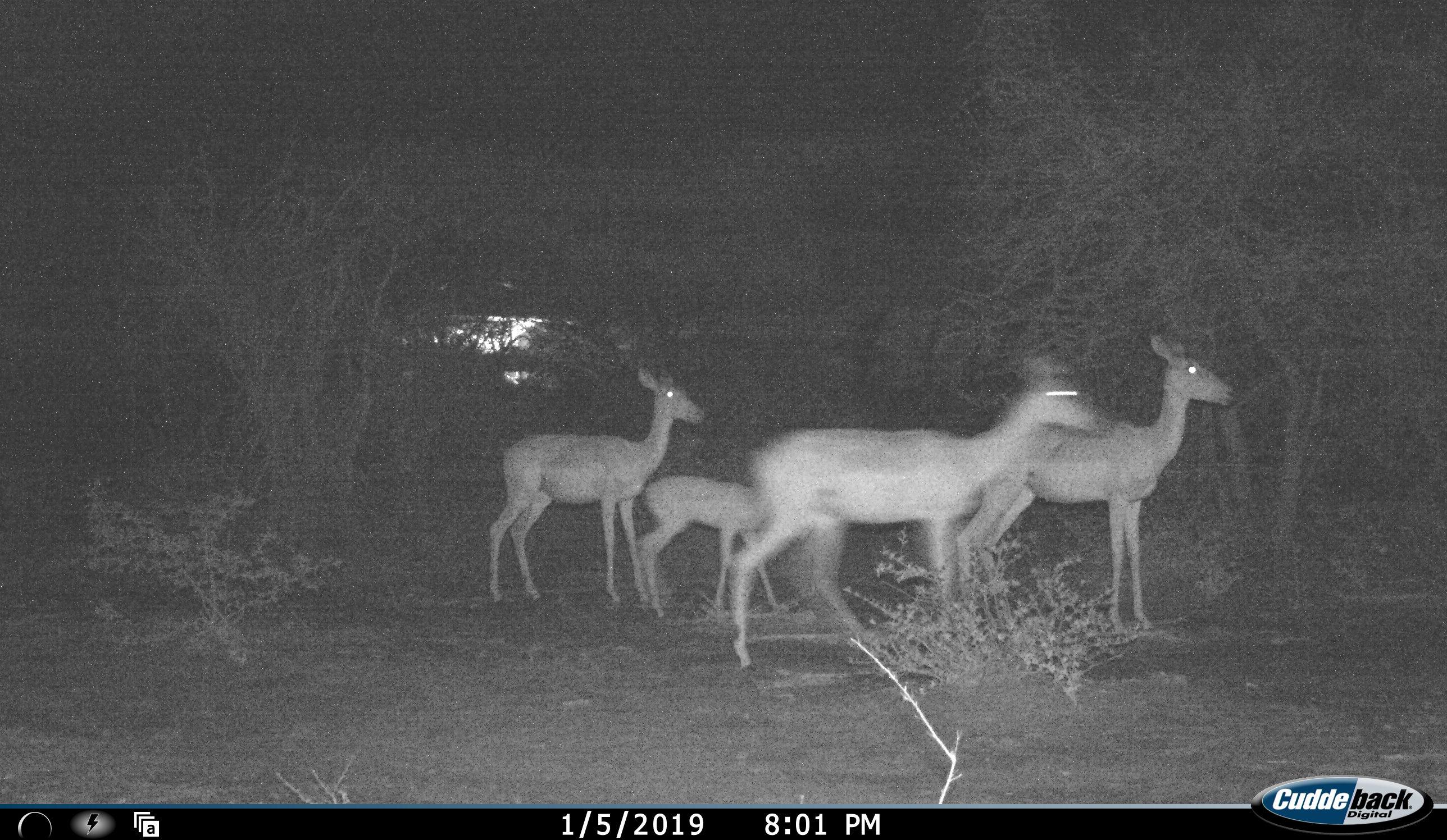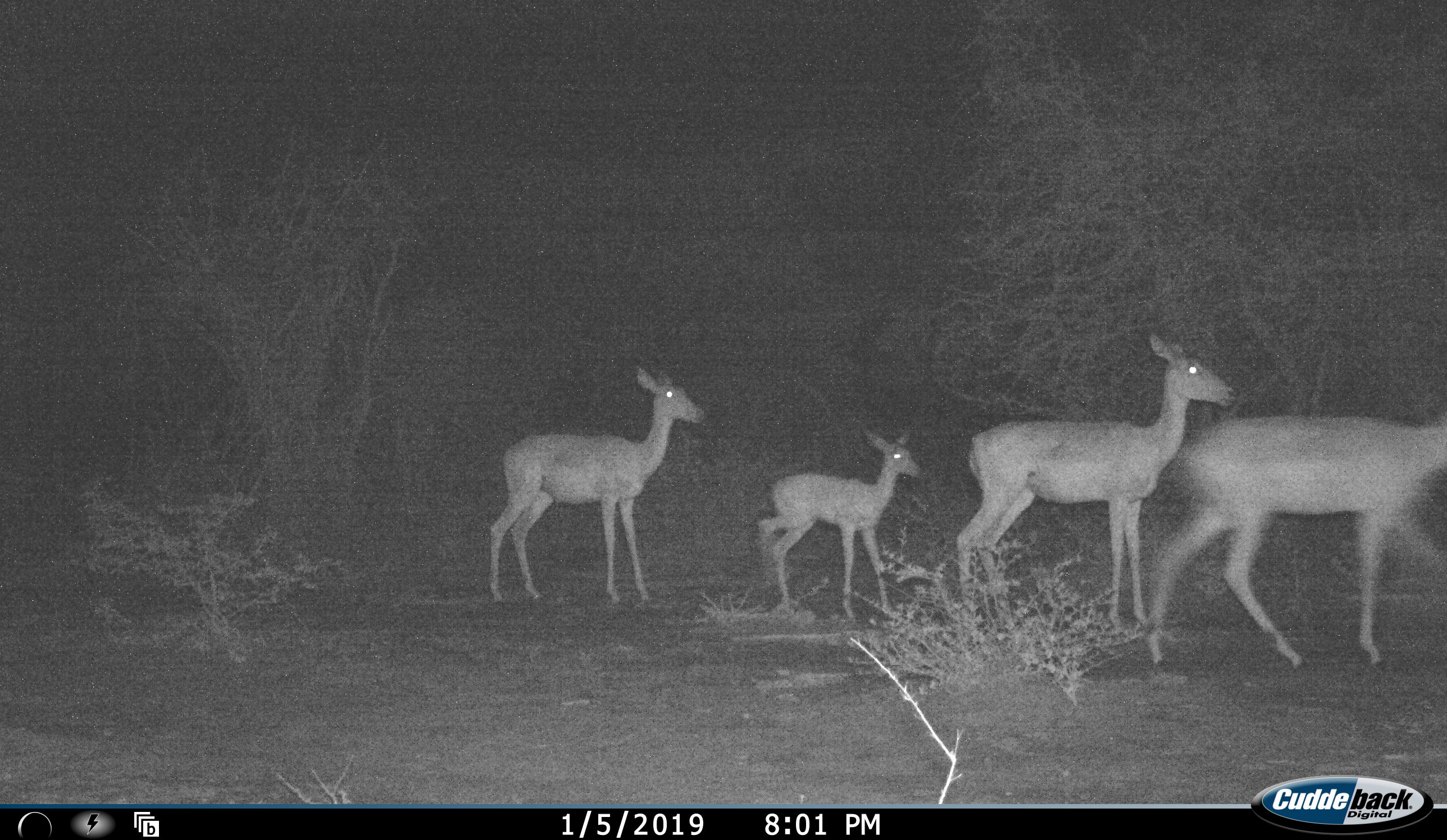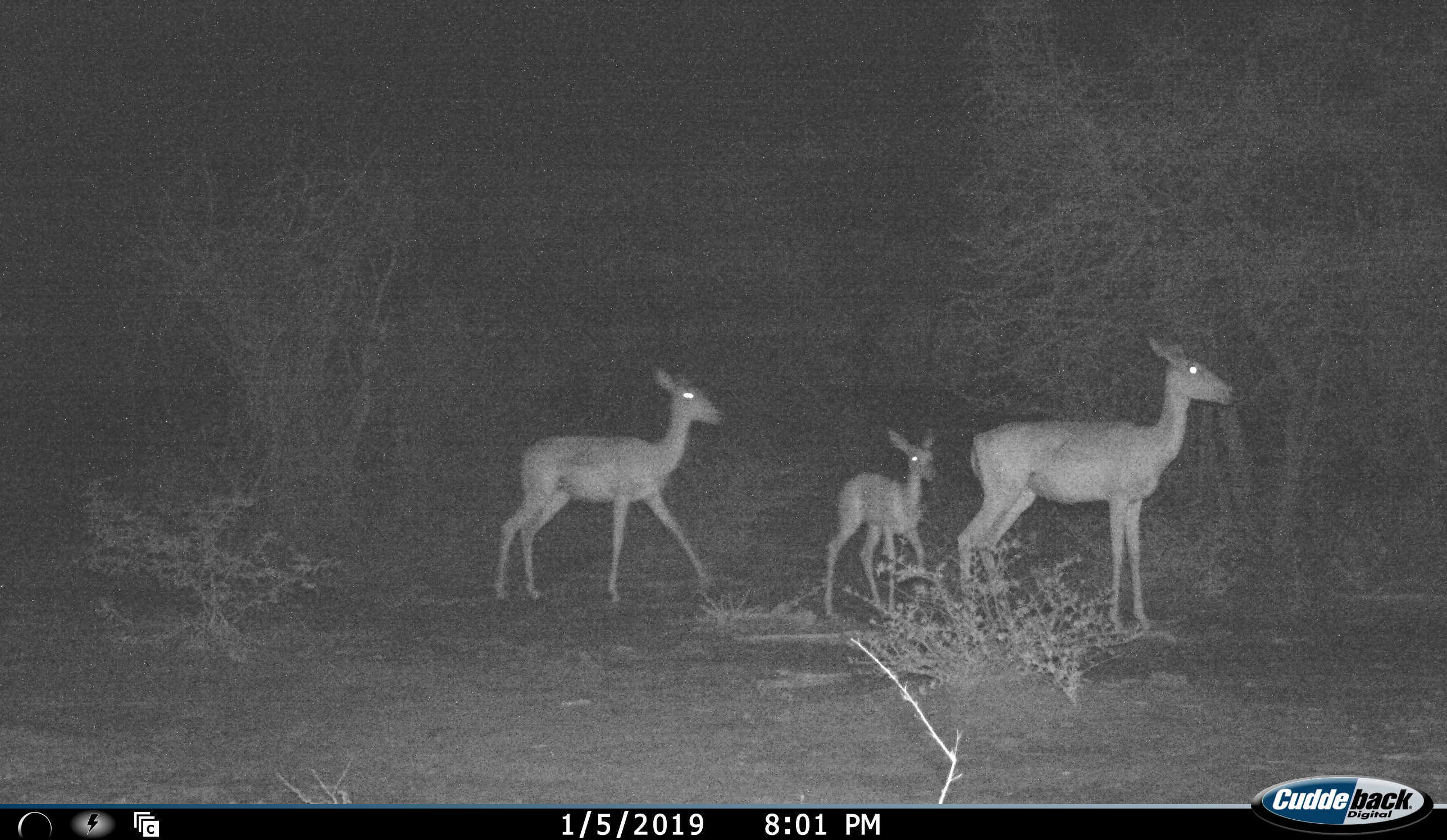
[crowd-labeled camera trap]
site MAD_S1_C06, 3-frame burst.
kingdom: Animalia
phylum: Chordata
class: Mammalia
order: Artiodactyla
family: Bovidae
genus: Aepyceros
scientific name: Aepyceros melampus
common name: impala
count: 4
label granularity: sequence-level